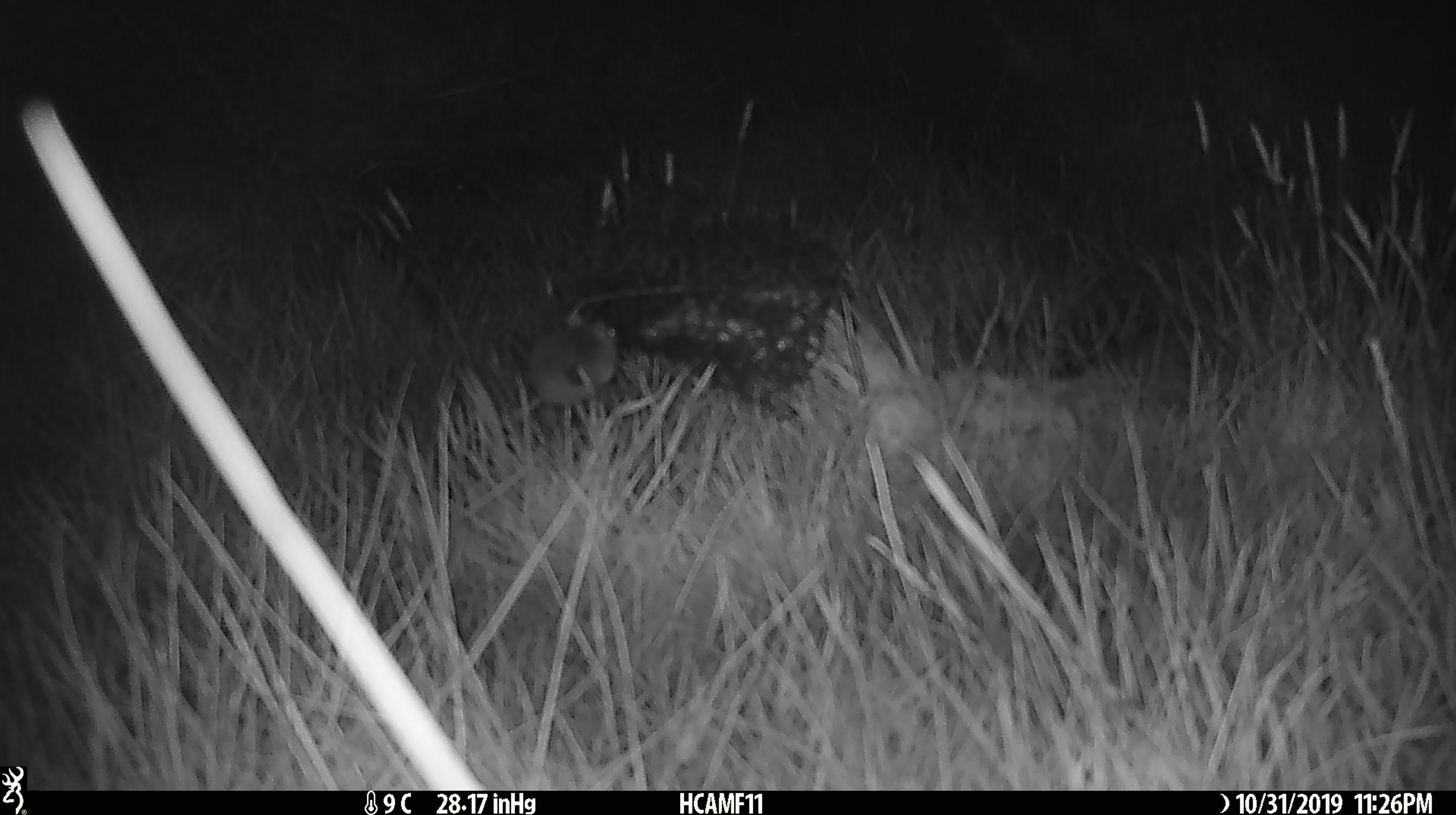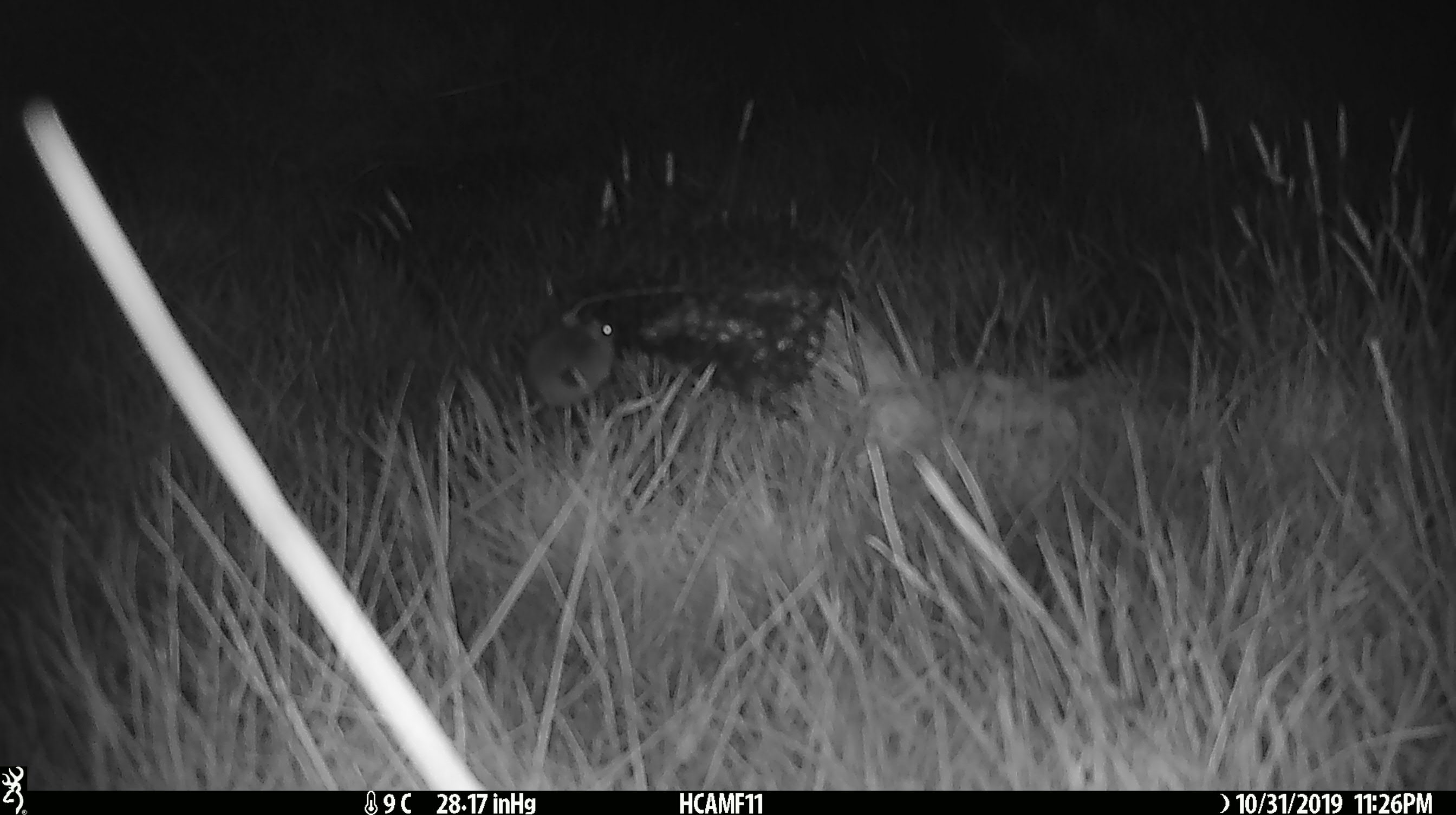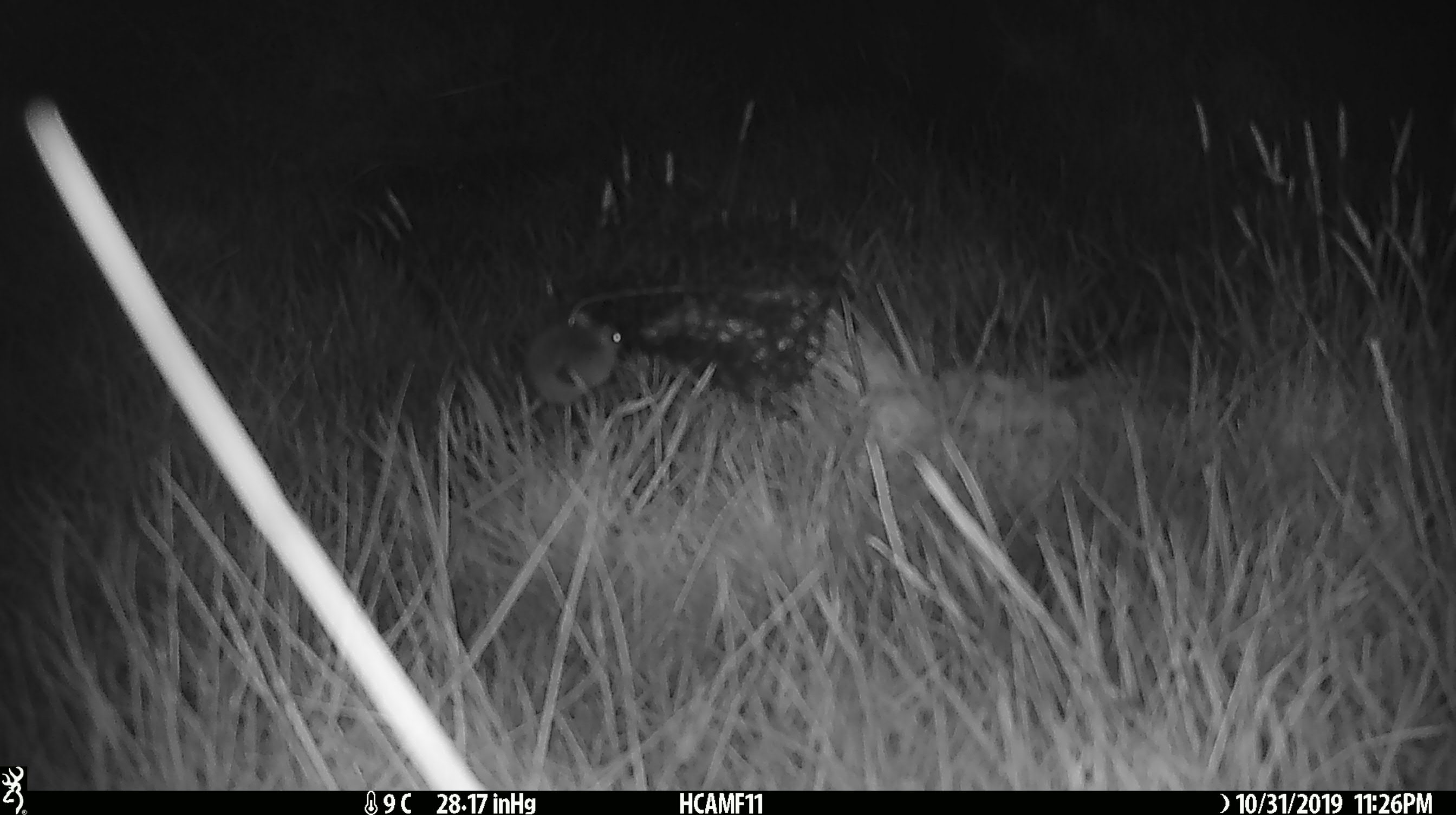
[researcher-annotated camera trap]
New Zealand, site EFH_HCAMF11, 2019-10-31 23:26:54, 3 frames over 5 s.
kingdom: Animalia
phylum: Chordata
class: Mammalia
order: Rodentia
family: Muridae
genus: Mus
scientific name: Mus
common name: mouse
Mouse (Mus).